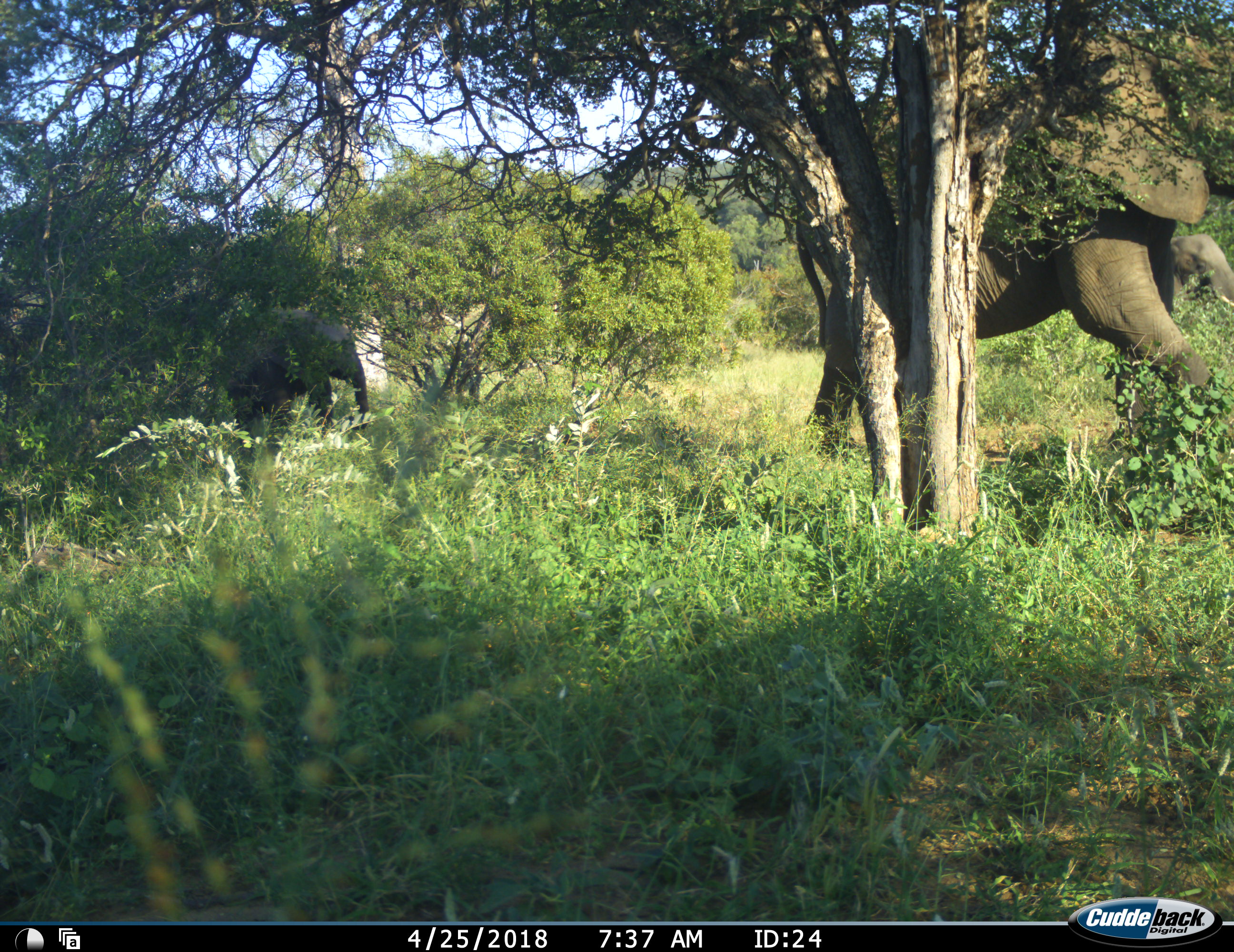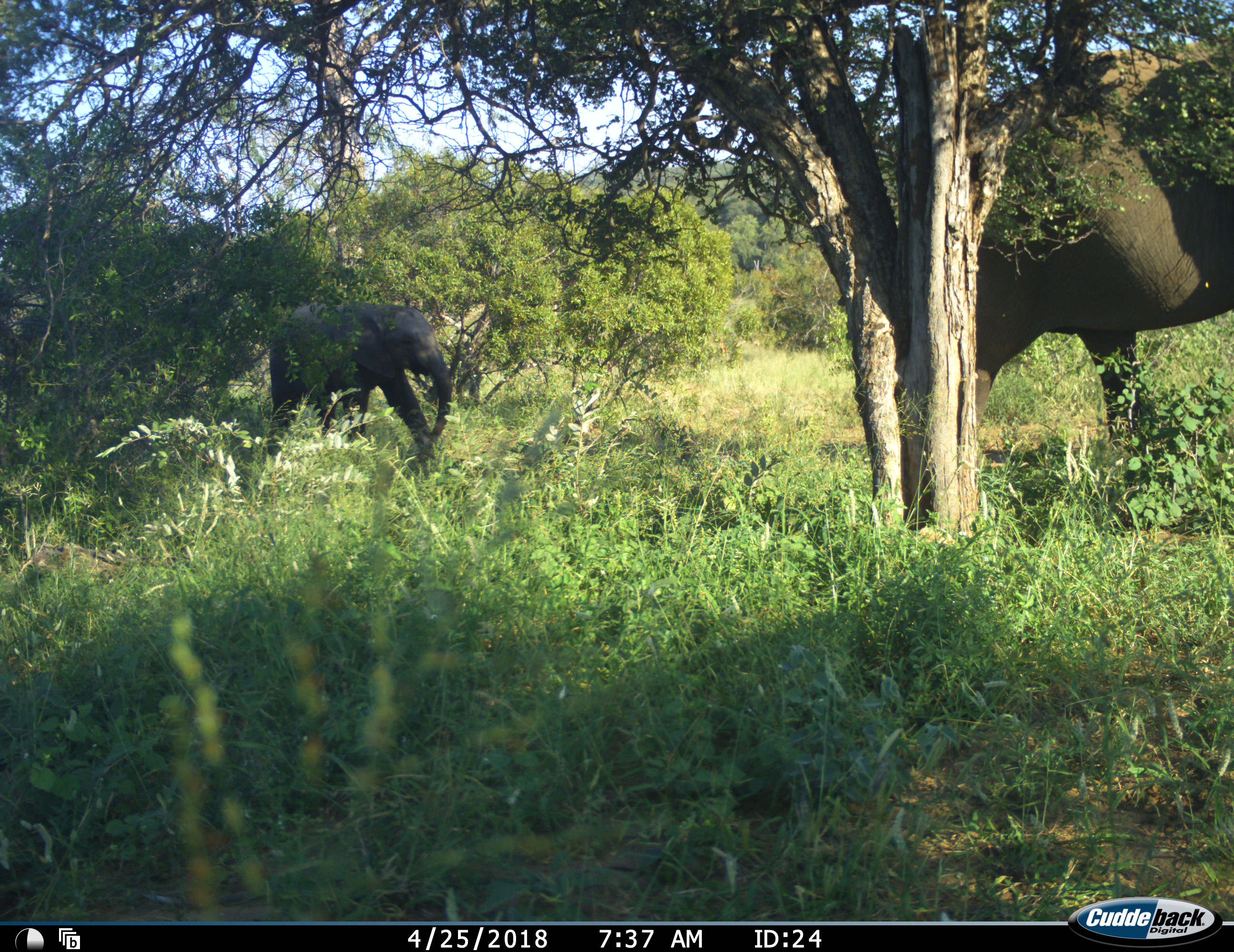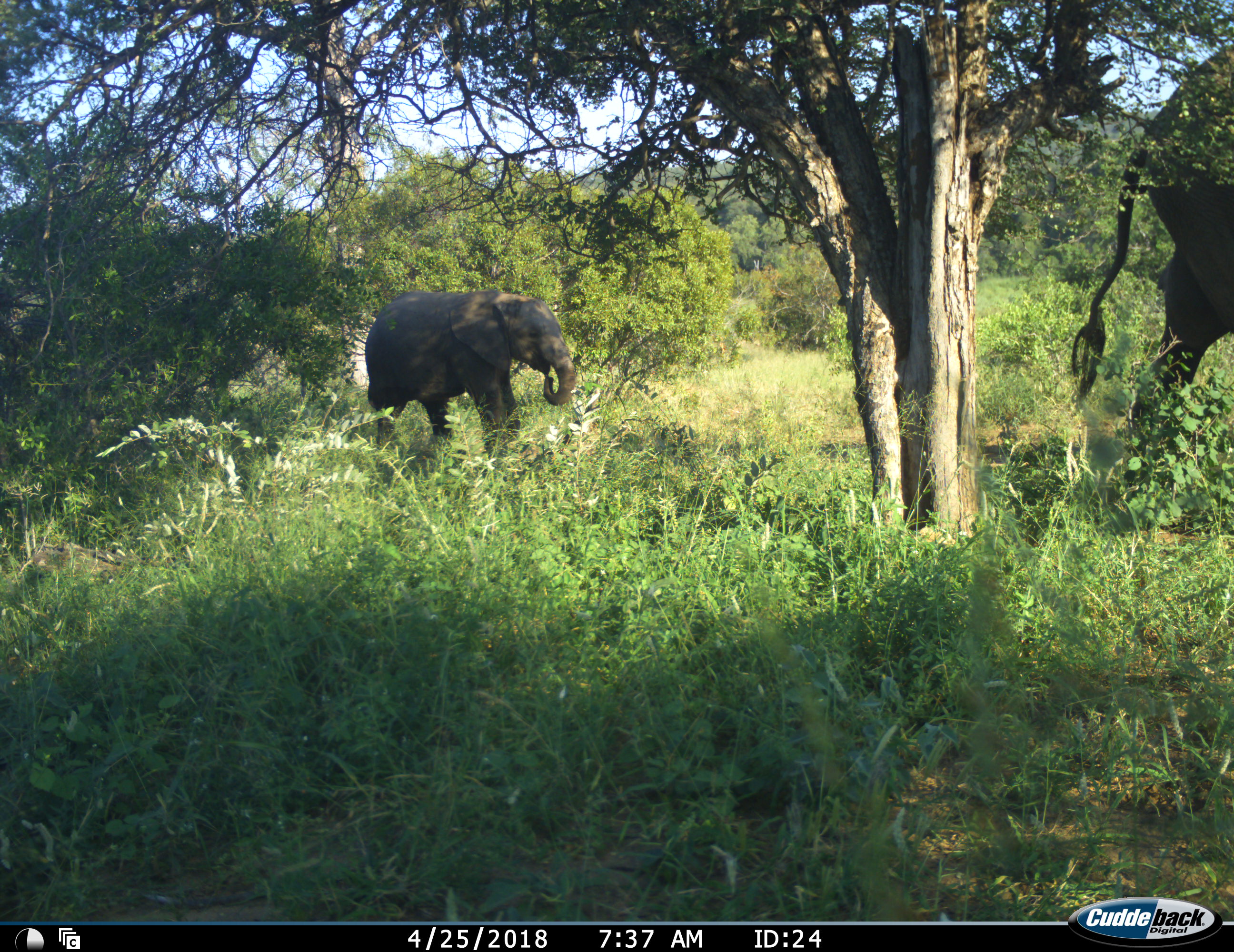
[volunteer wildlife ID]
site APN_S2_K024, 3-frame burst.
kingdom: Animalia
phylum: Chordata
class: Mammalia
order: Proboscidea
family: Elephantidae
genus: Loxodonta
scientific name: Loxodonta africana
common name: african bush elephant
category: elephant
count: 2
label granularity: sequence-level